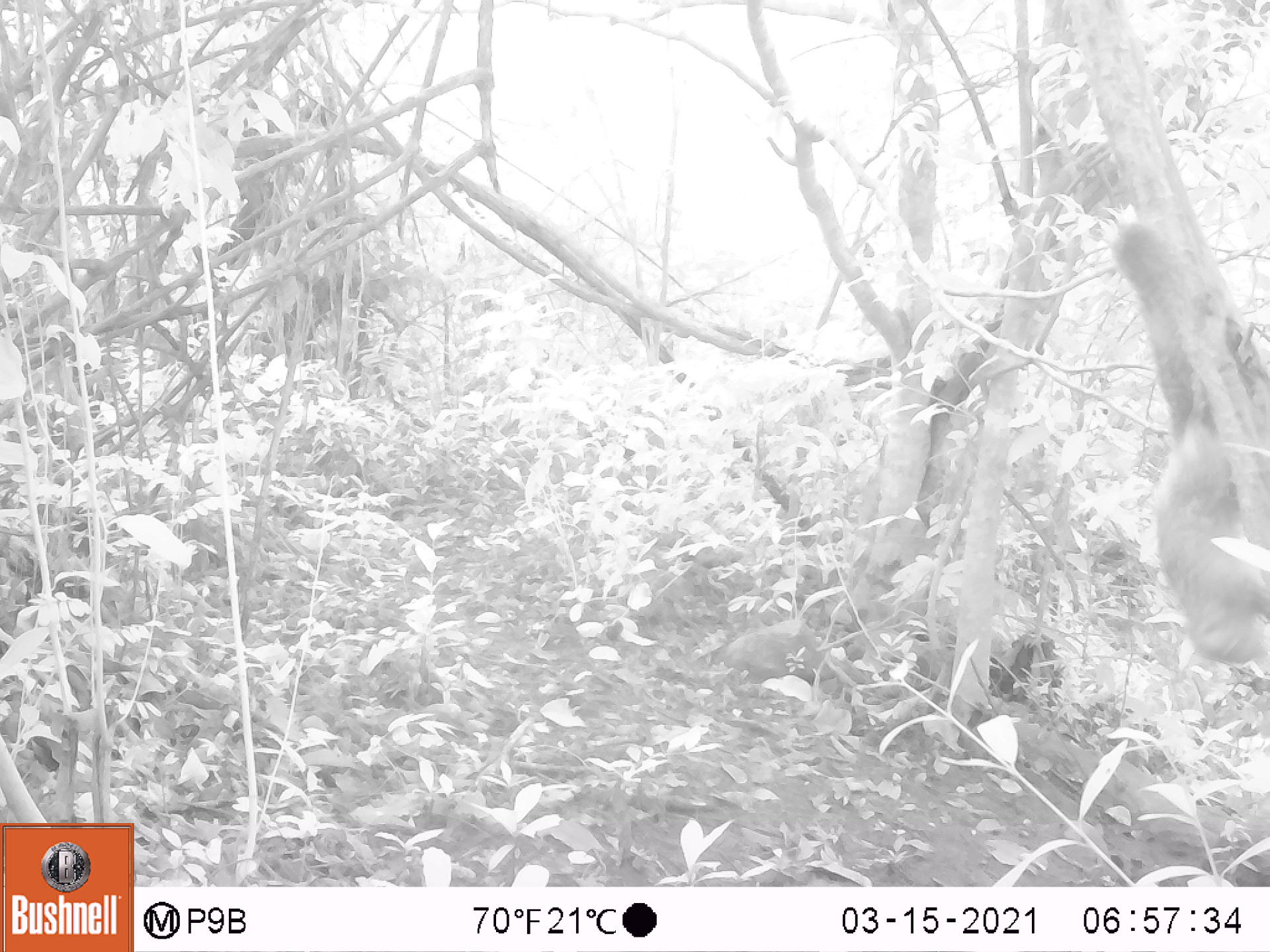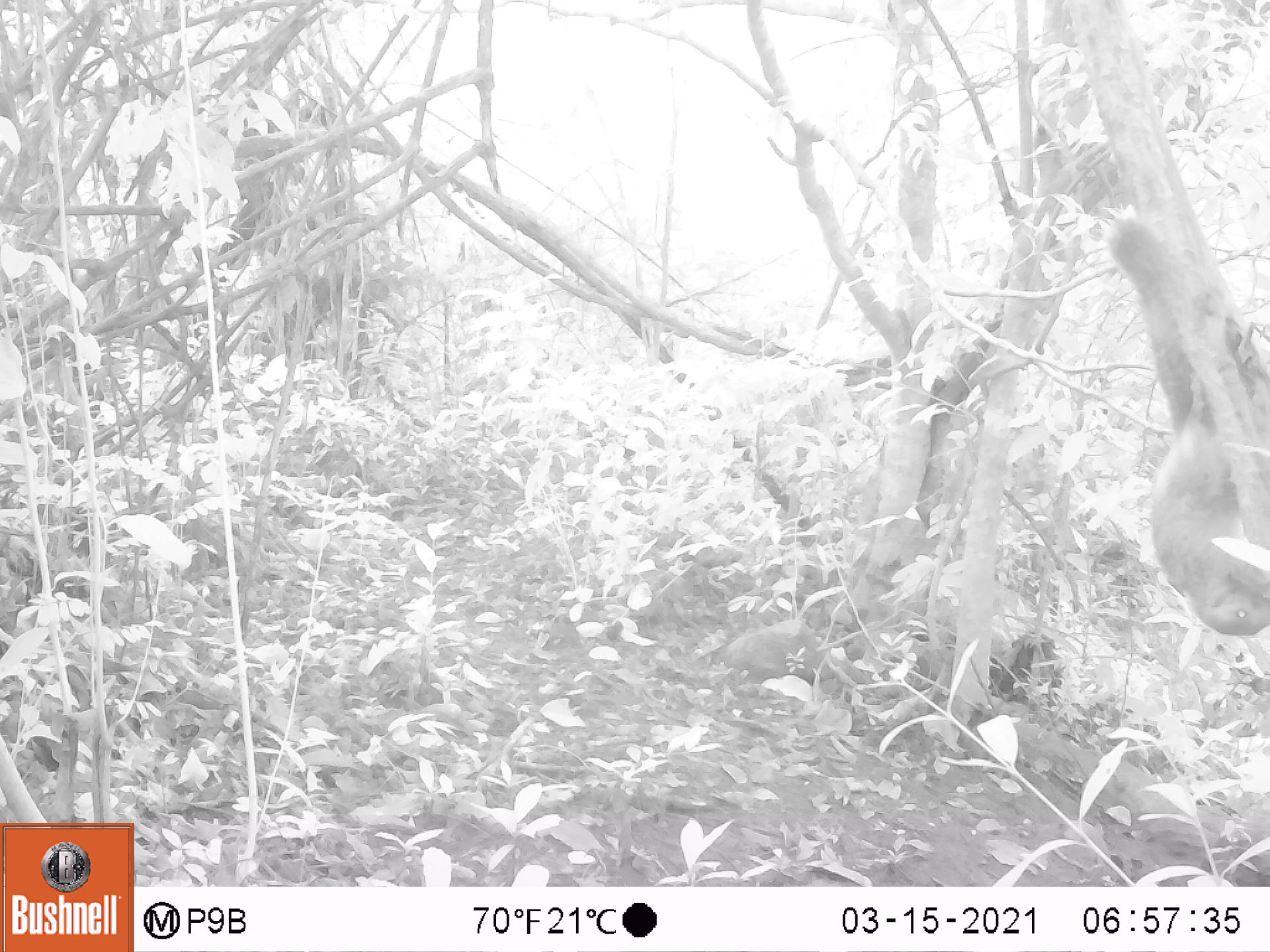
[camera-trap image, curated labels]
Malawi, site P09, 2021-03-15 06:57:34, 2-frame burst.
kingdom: Animalia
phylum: Chordata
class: Mammalia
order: Rodentia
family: Sciuridae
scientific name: Sciuridae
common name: squirrel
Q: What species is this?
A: Squirrel (Sciuridae).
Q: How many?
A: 1.